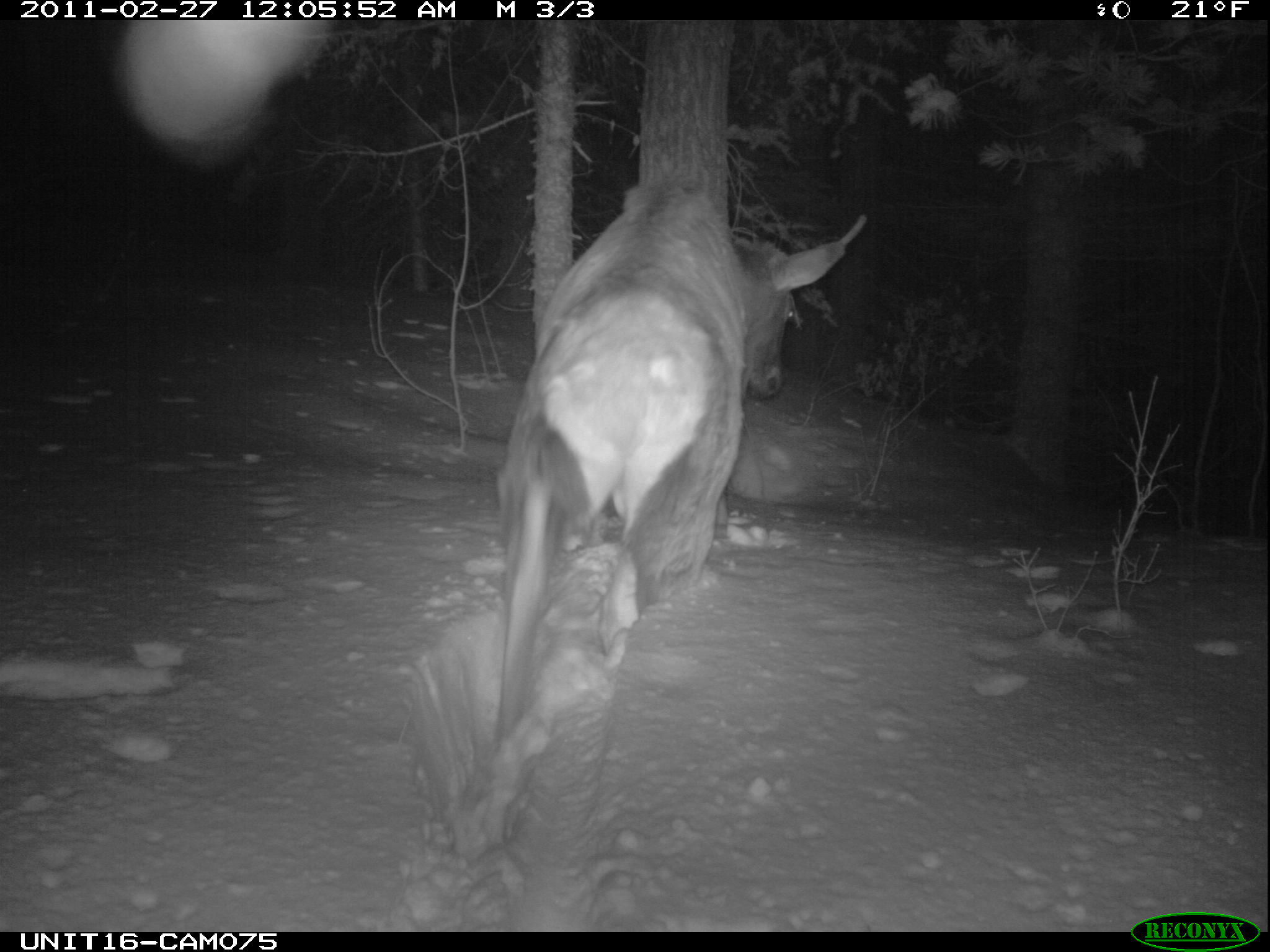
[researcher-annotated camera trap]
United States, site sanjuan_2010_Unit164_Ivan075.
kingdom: Animalia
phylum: Chordata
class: Mammalia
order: Artiodactyla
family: Cervidae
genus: Cervus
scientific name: Cervus elaphus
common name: red deer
Cervus elaphus (red deer).